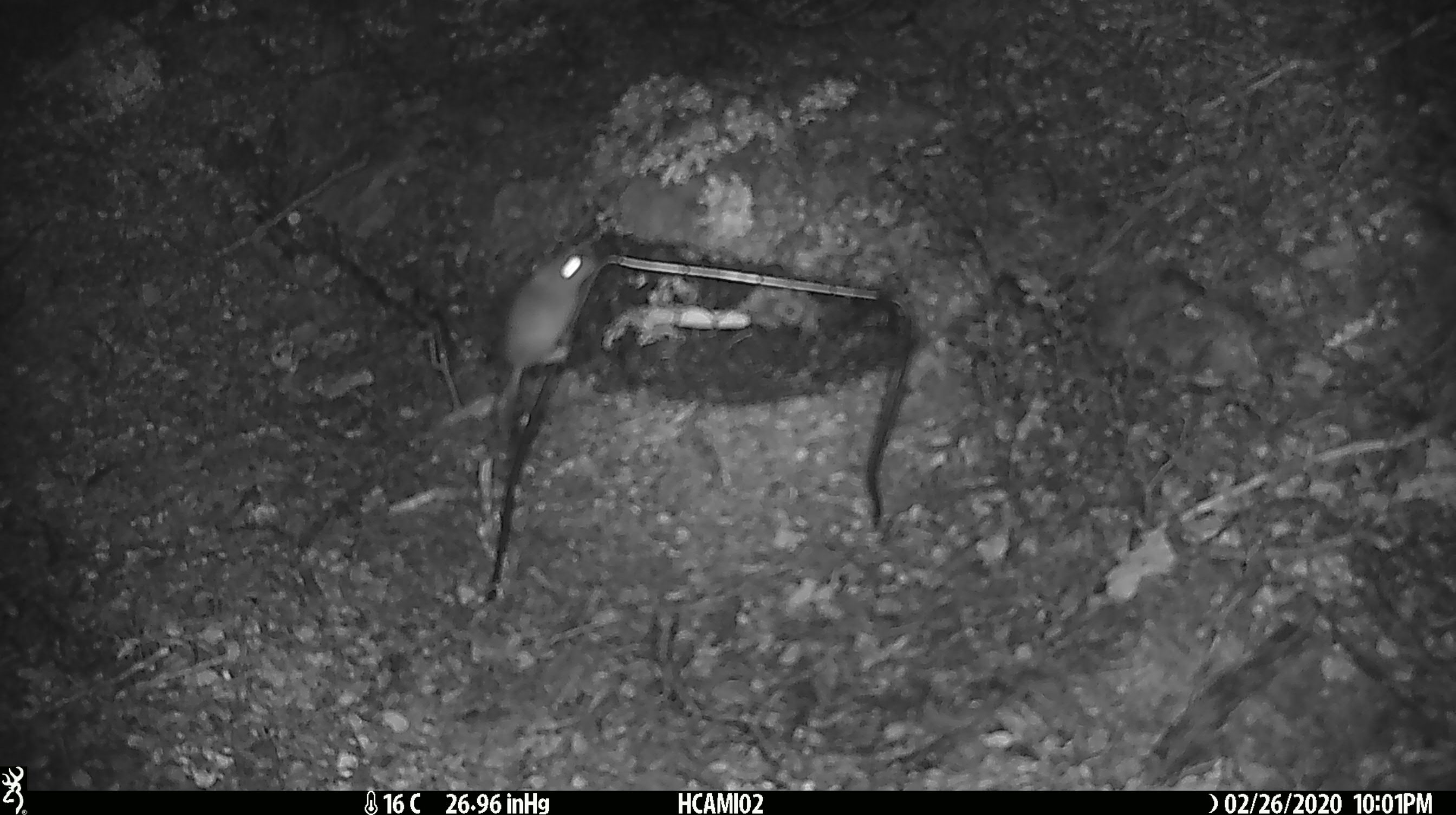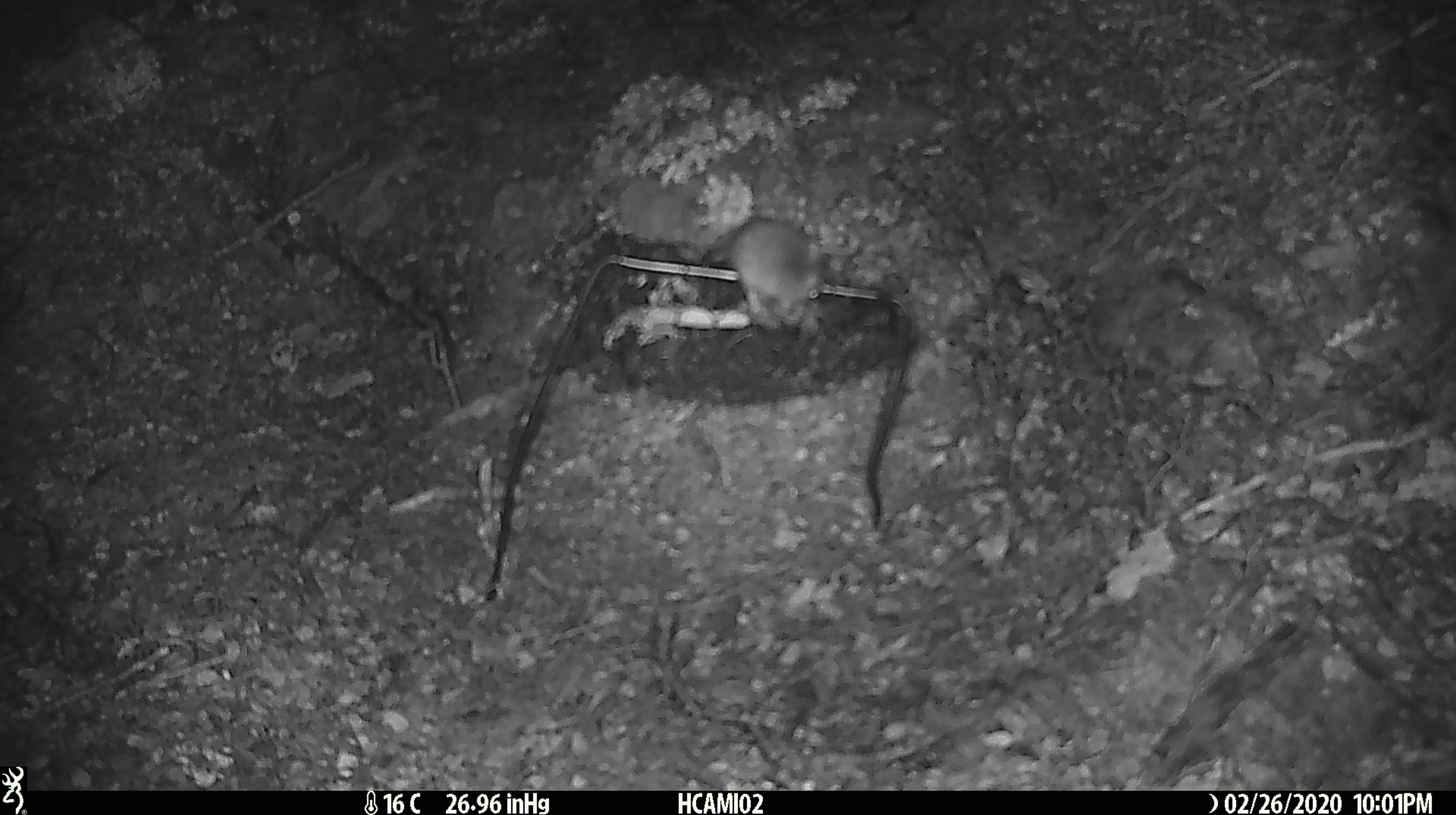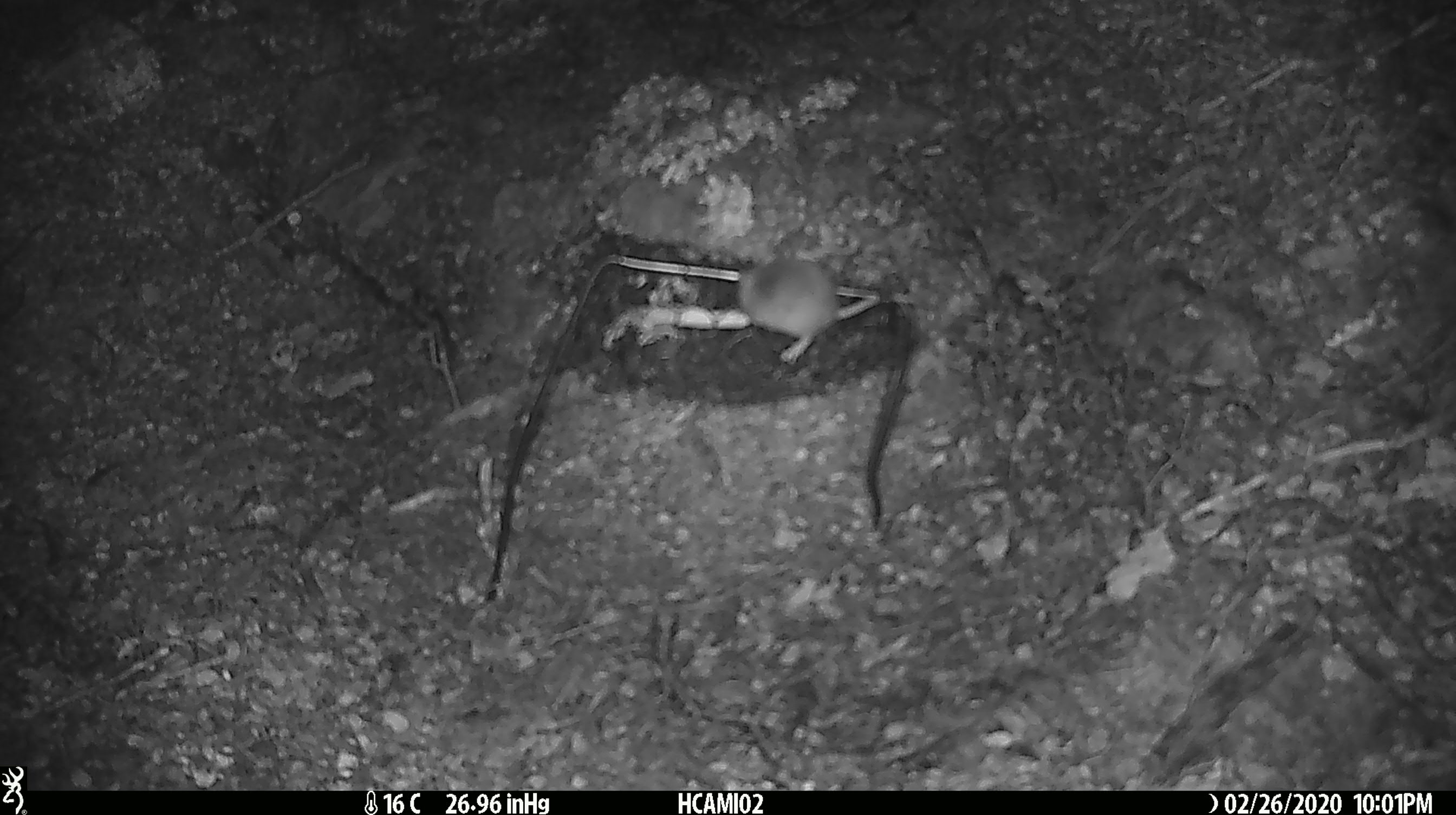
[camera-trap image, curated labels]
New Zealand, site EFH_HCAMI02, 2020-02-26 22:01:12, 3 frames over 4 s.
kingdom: Animalia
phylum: Chordata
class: Mammalia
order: Rodentia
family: Muridae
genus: Mus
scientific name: Mus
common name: mouse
Mouse (Mus).